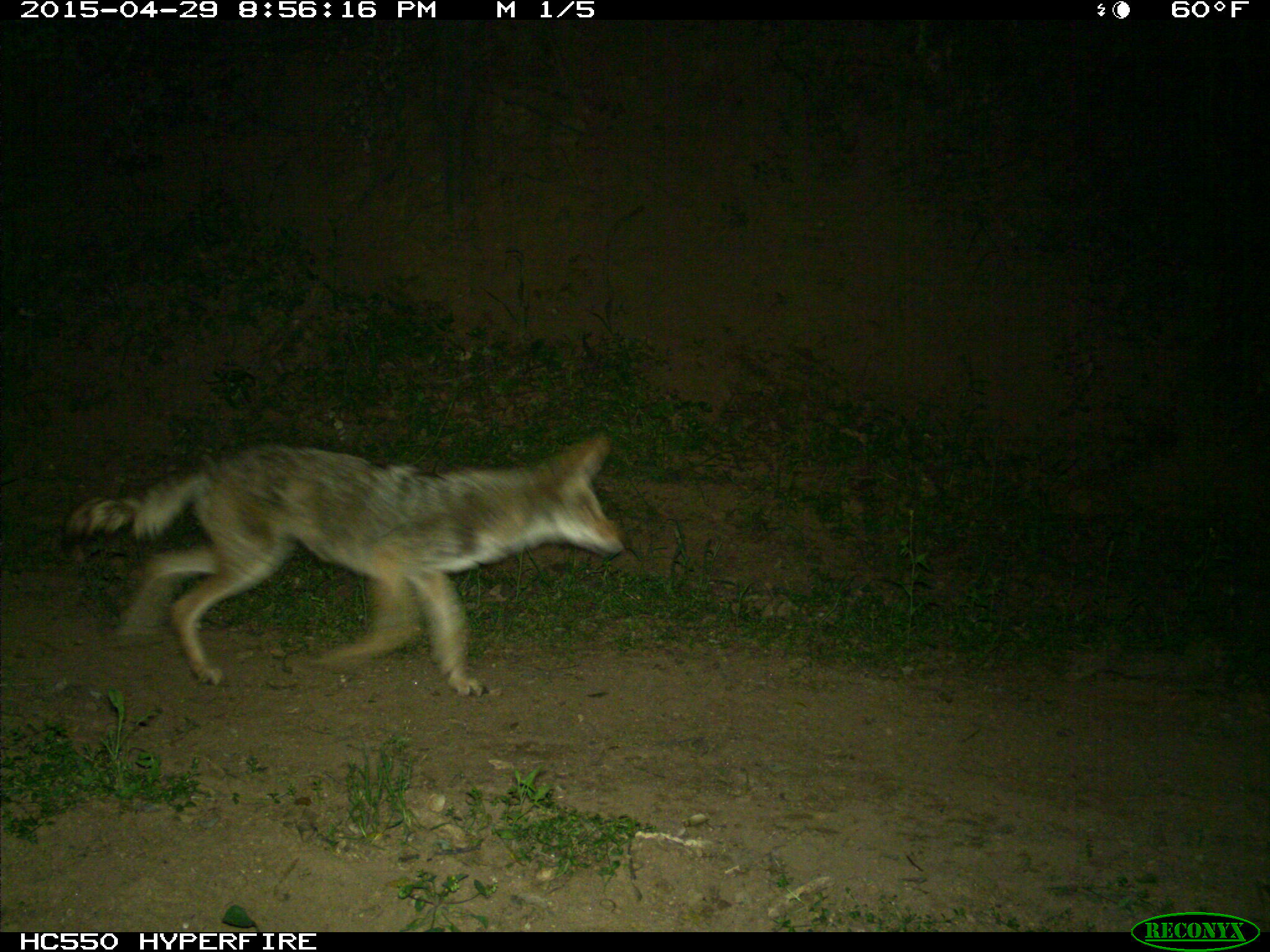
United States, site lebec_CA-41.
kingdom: Animalia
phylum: Chordata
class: Mammalia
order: Carnivora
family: Canidae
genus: Canis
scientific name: Canis latrans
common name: coyote